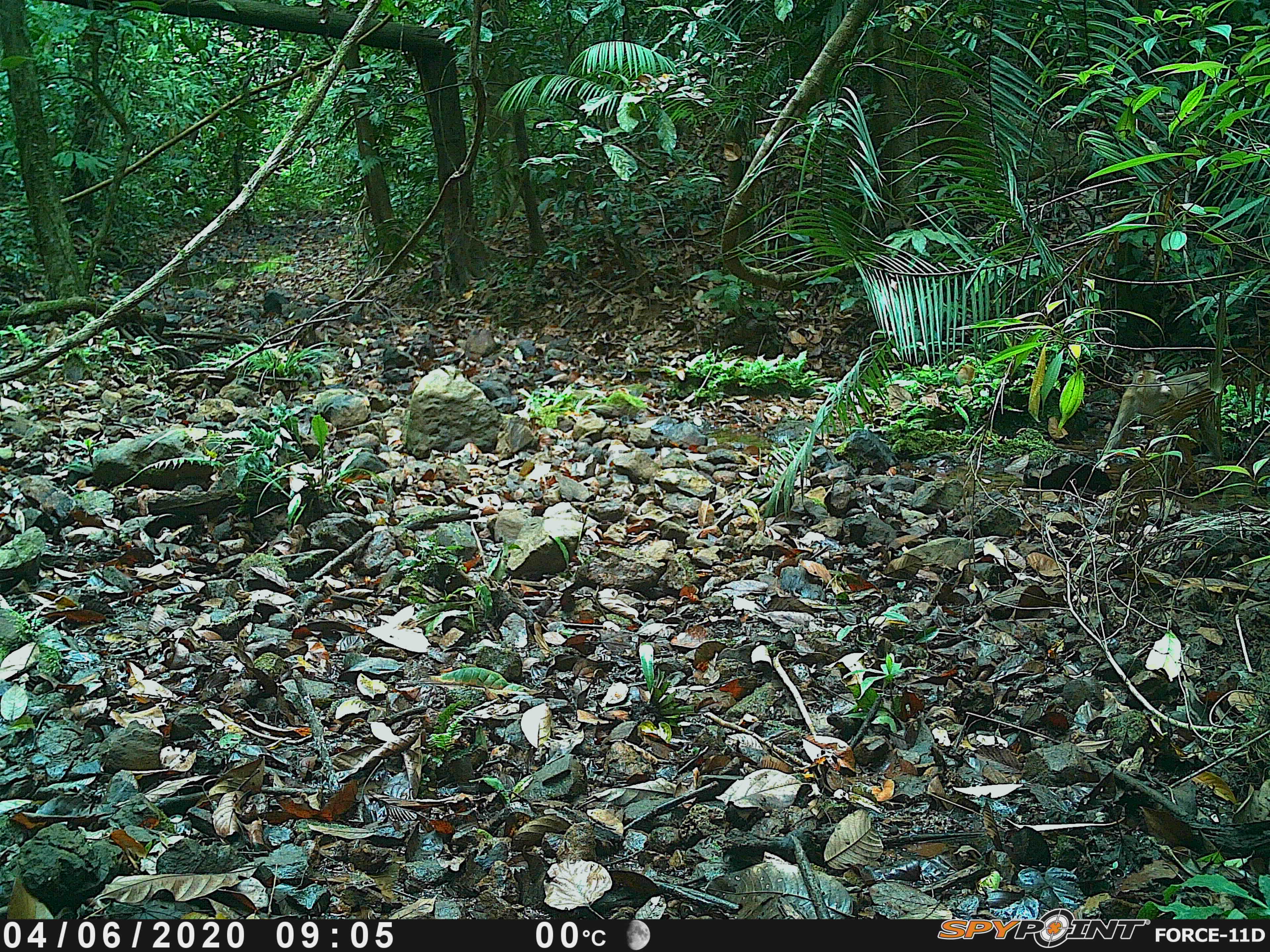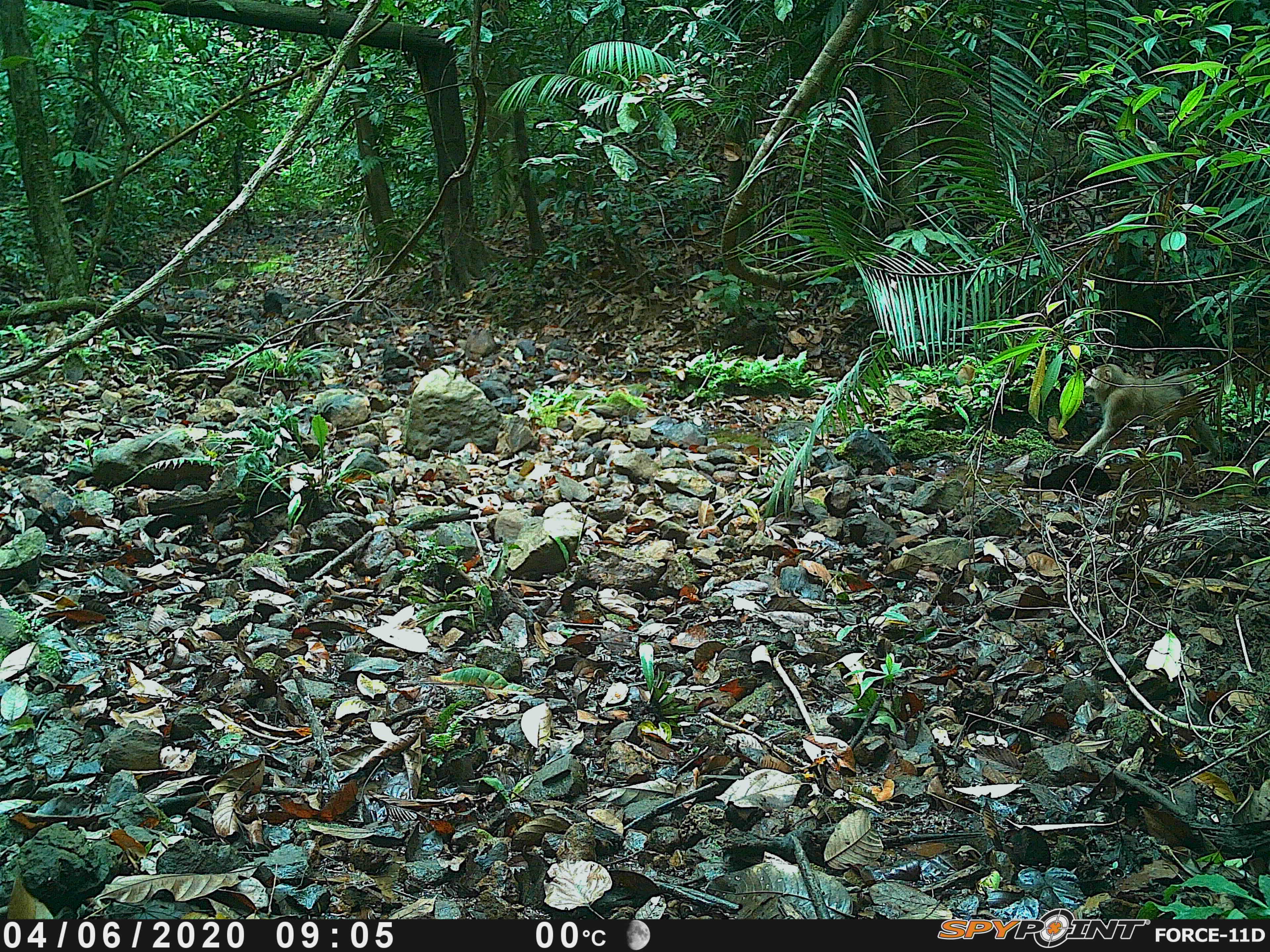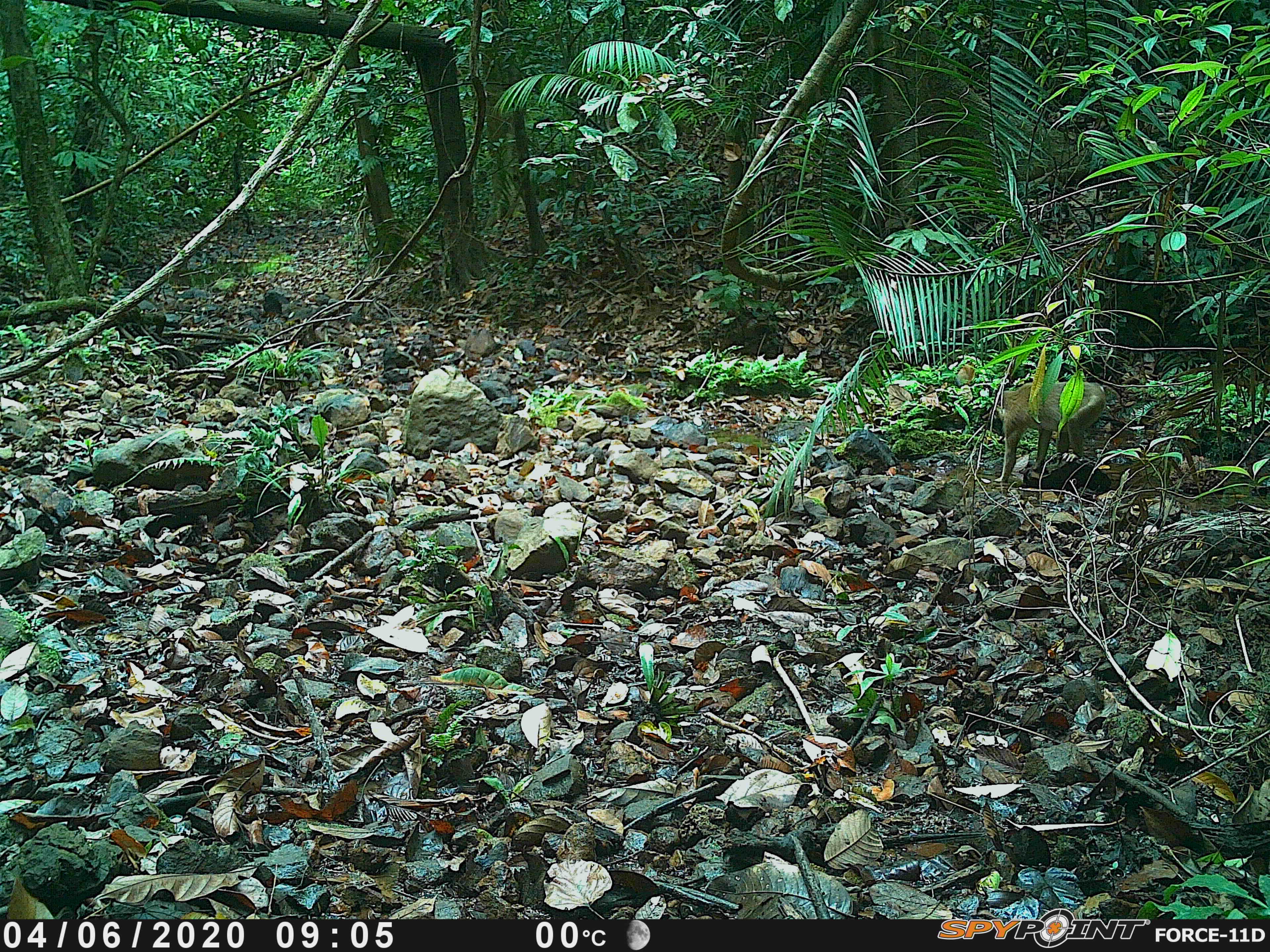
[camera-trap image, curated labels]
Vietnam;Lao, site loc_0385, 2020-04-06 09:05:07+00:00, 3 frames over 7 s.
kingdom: Animalia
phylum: Chordata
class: Mammalia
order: Primates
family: Cercopithecidae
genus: Macaca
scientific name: Macaca nemestrina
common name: pig-tailed macaque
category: pig tailed macaque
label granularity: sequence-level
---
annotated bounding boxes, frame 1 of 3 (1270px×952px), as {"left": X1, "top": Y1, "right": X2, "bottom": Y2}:
pig tailed macaque: {"left": 1094, "top": 368, "right": 1224, "bottom": 472}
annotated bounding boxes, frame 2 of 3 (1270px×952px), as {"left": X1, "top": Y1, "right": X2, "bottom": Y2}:
pig tailed macaque: {"left": 1069, "top": 364, "right": 1222, "bottom": 483}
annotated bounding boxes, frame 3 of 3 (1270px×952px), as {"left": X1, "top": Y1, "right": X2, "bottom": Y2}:
pig tailed macaque: {"left": 994, "top": 381, "right": 1106, "bottom": 482}; {"left": 941, "top": 362, "right": 975, "bottom": 400}